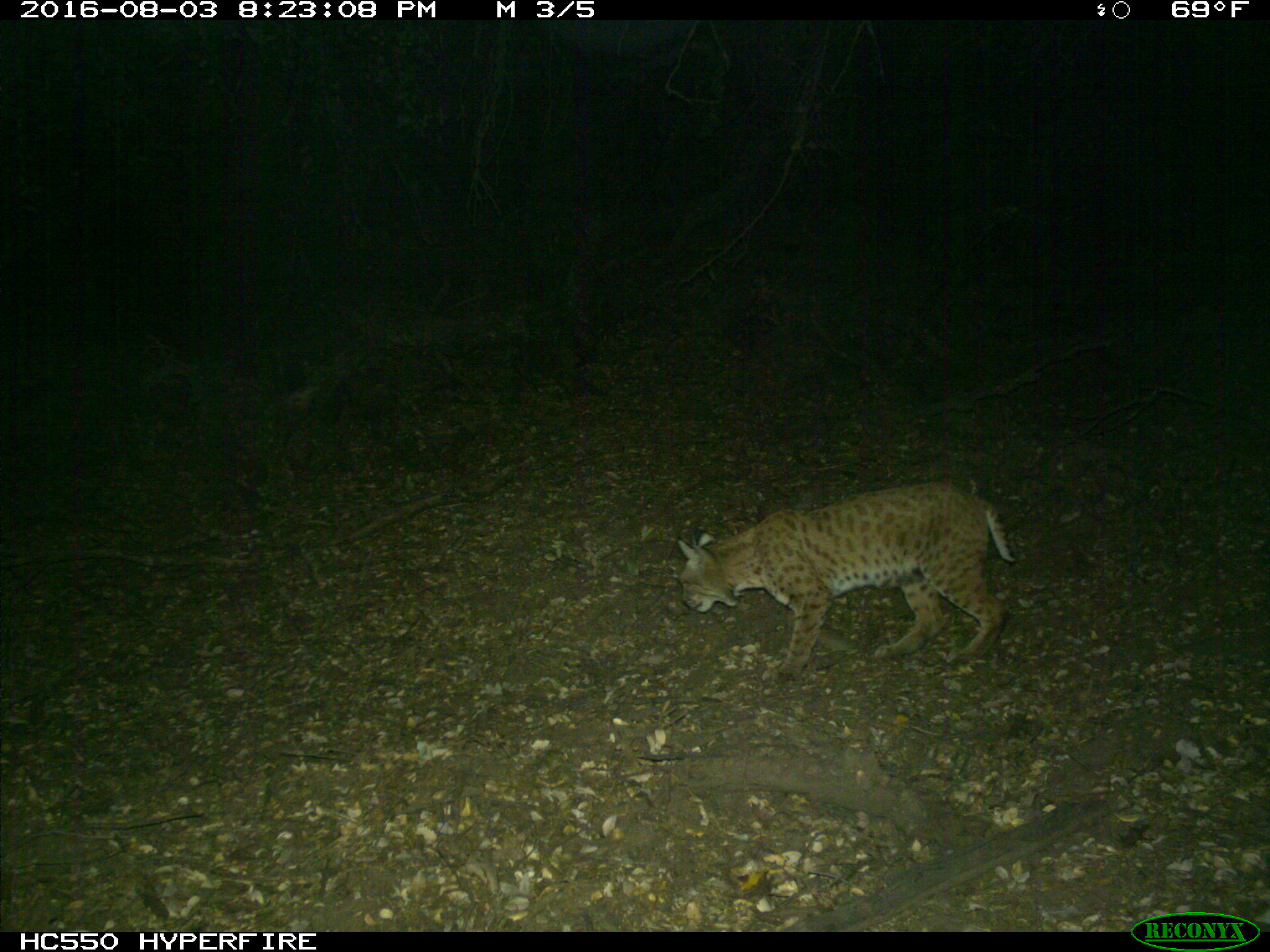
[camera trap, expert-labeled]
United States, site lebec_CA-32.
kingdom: Animalia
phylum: Chordata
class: Mammalia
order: Carnivora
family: Felidae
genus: Lynx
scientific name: Lynx rufus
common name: bobcat